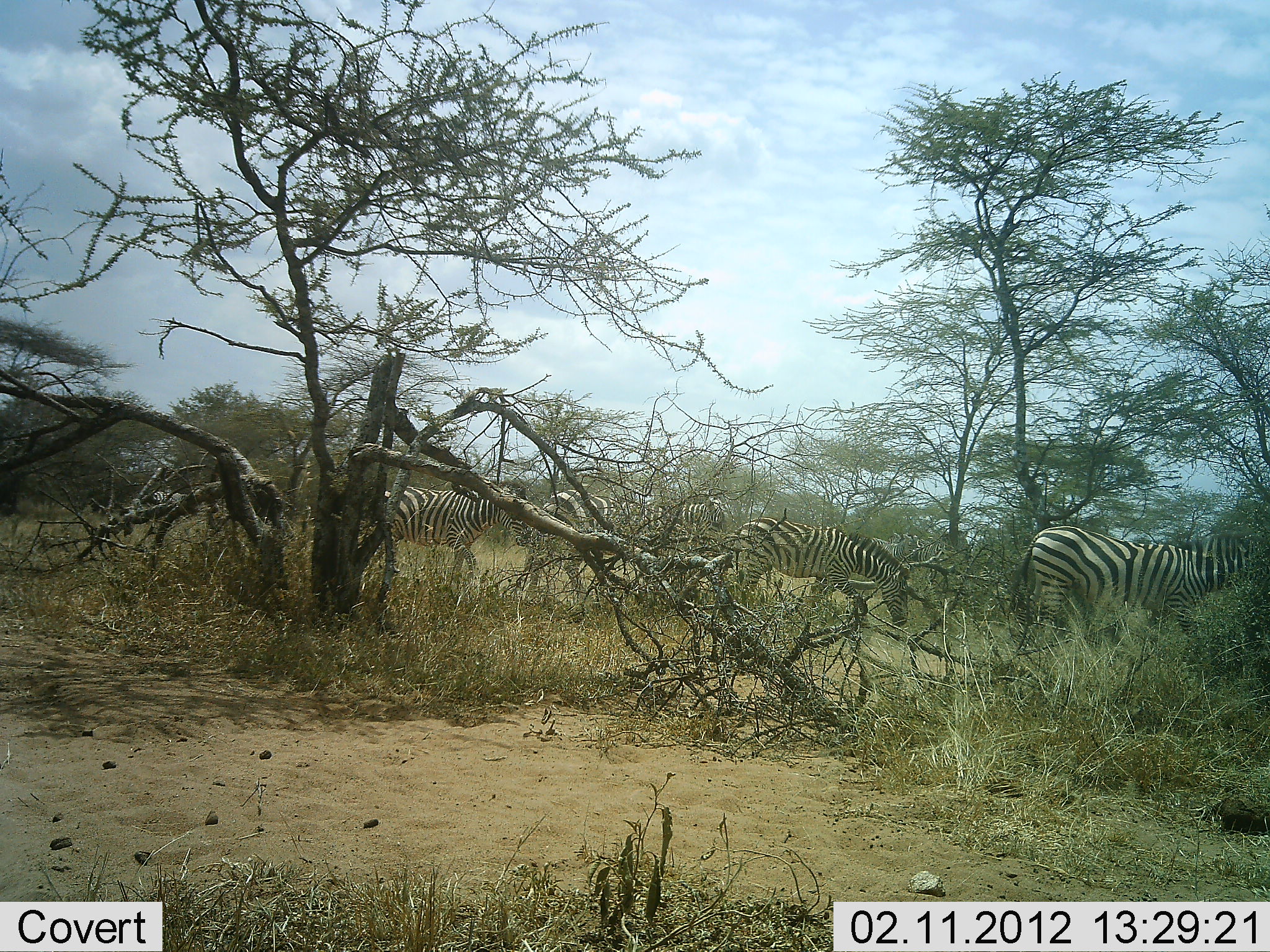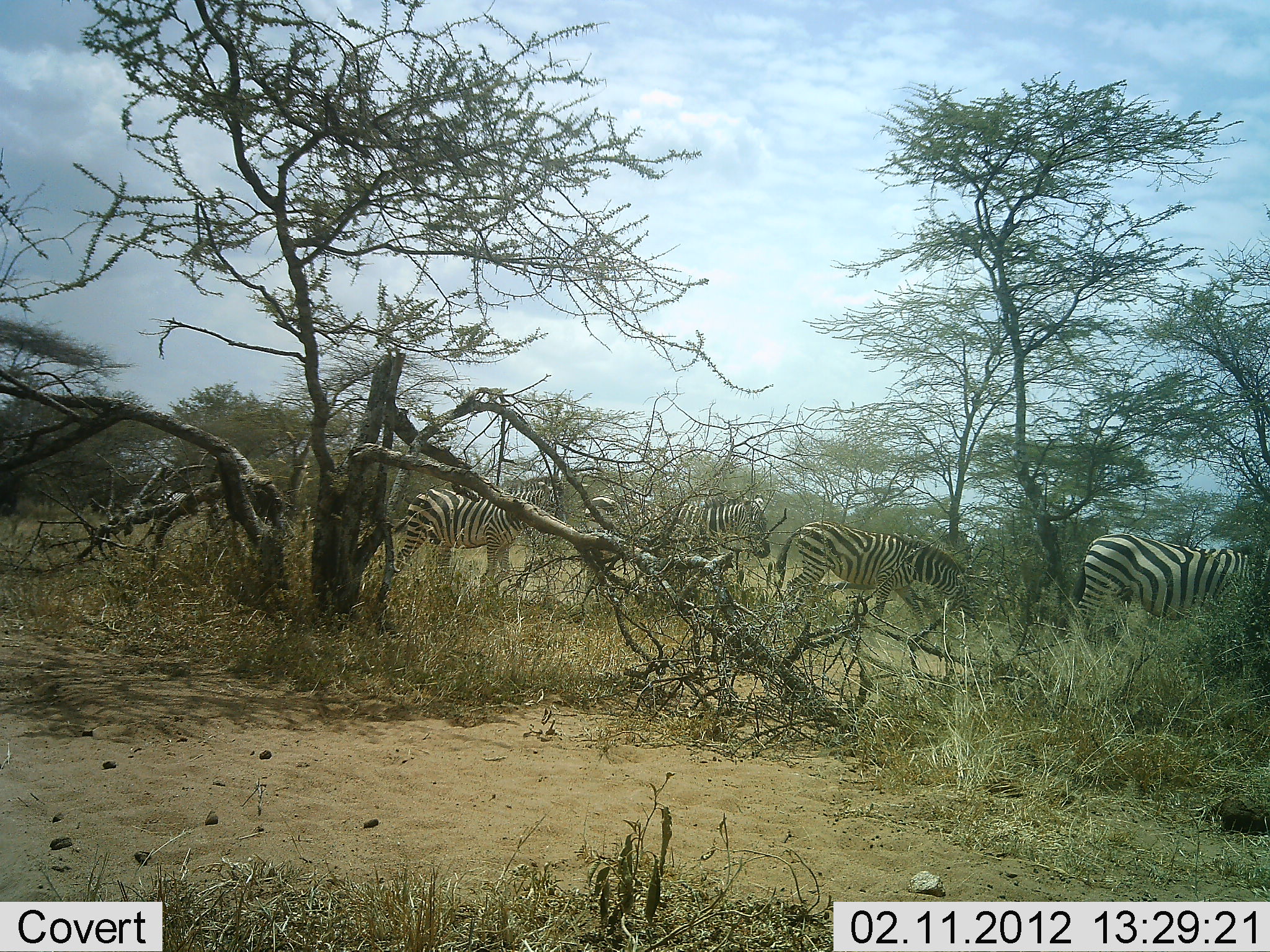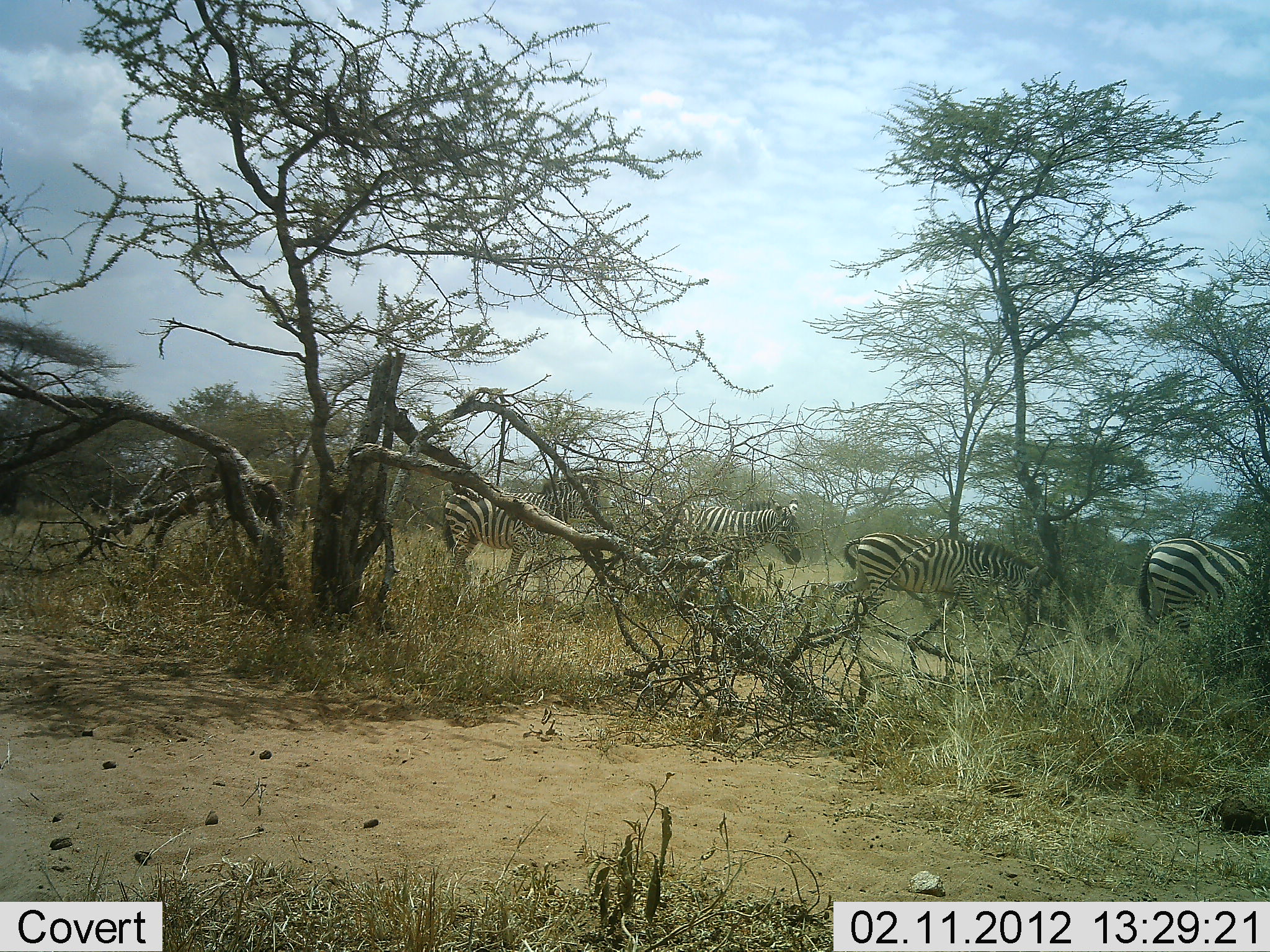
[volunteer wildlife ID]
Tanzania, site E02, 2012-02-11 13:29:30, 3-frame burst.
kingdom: Animalia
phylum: Chordata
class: Mammalia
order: Perissodactyla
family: Equidae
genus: Equus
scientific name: Equus quagga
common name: plains zebra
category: zebra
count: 6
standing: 7%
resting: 0%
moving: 93%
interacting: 0%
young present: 0%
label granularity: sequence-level